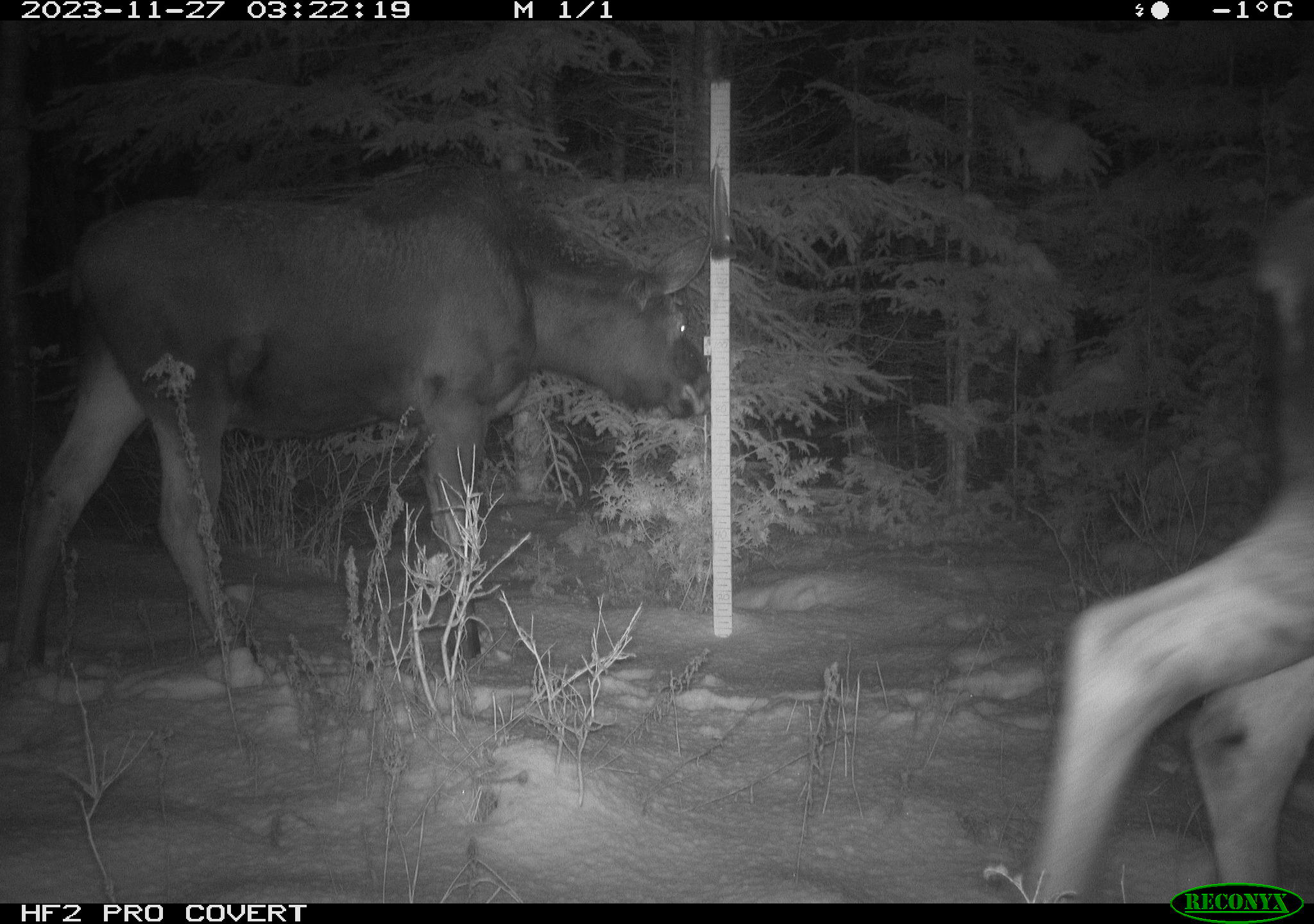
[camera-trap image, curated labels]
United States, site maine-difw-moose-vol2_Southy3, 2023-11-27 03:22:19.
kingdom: Animalia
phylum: Chordata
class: Mammalia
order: Artiodactyla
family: Cervidae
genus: Alces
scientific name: Alces alces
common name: moose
Moose (Alces alces).